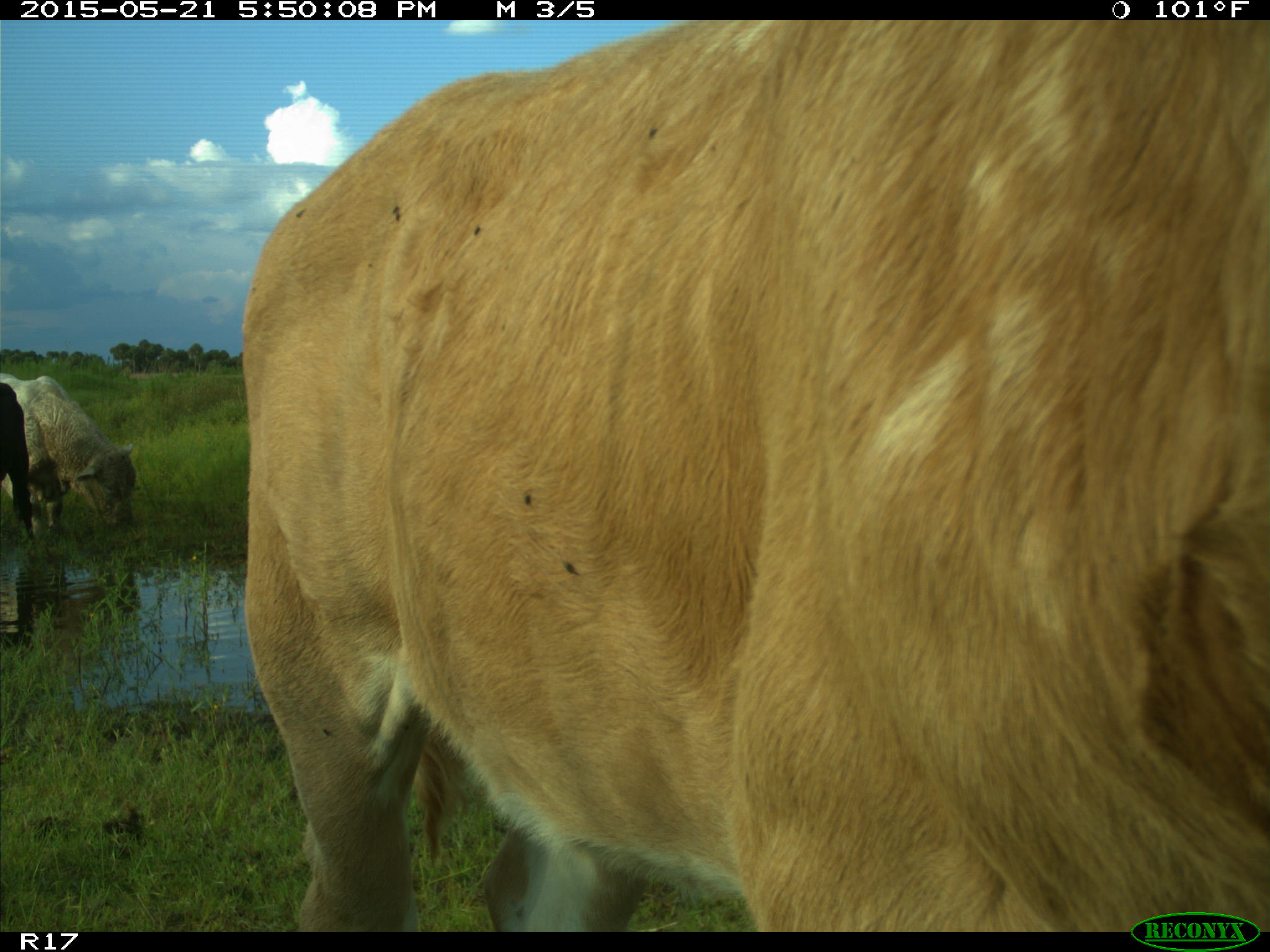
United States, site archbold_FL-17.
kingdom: Animalia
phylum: Chordata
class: Mammalia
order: Artiodactyla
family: Bovidae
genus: Bos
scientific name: Bos taurus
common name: domestic cow